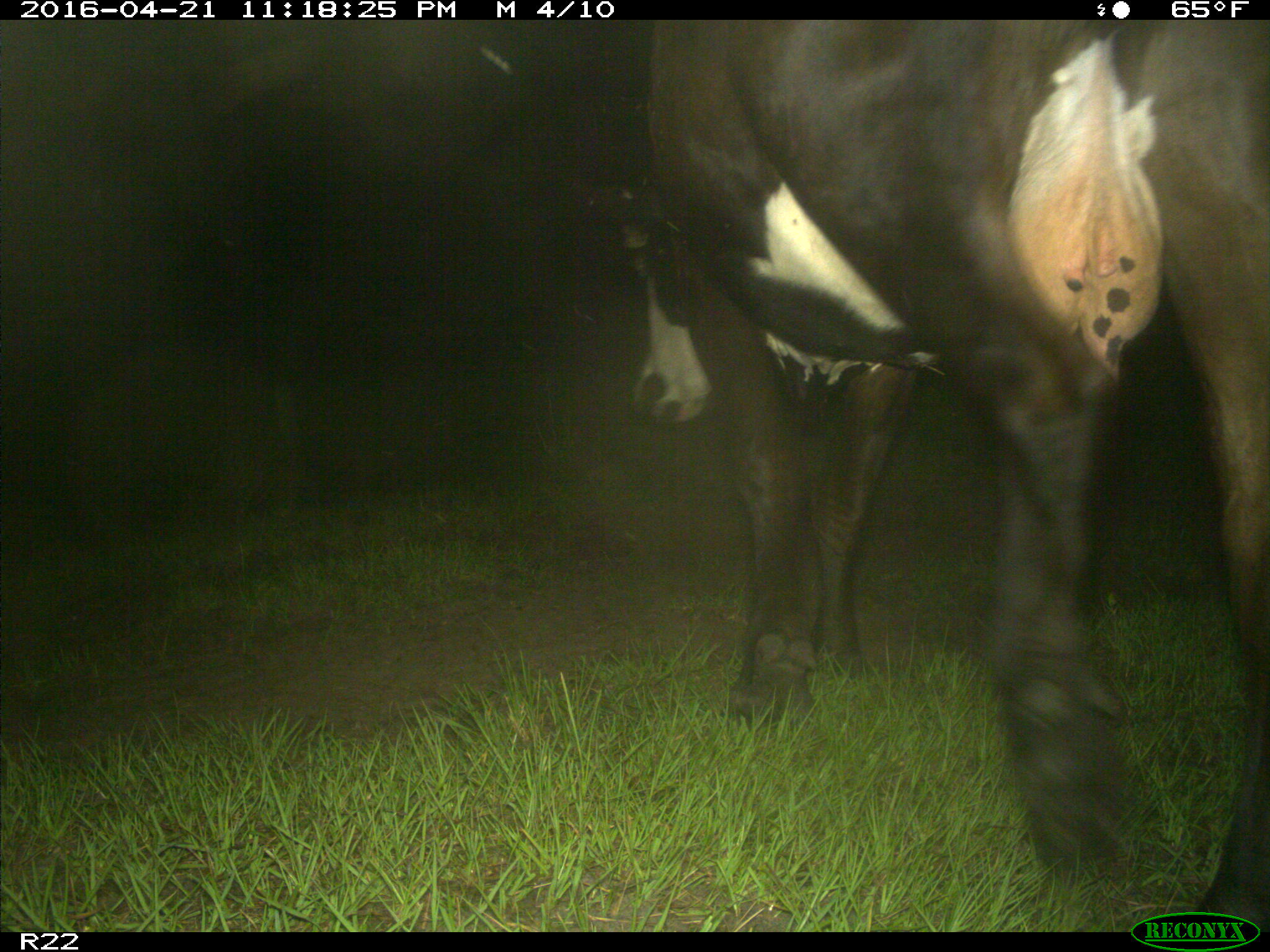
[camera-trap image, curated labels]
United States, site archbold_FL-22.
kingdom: Animalia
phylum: Chordata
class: Mammalia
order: Artiodactyla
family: Bovidae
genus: Bos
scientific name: Bos taurus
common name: domestic cow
Bos taurus (domestic cow).